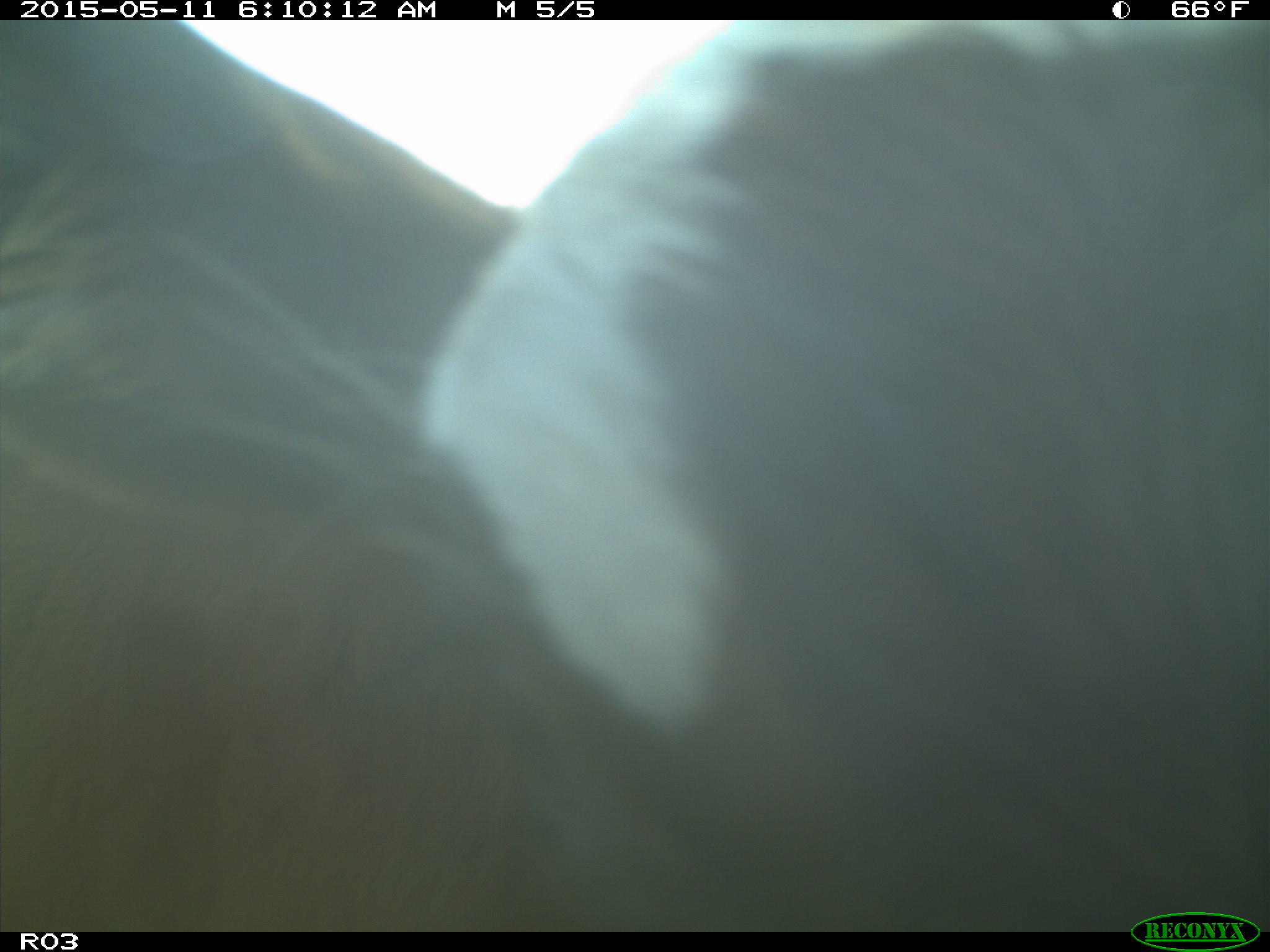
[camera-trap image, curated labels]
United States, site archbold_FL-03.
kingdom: Animalia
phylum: Chordata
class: Mammalia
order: Artiodactyla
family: Bovidae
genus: Bos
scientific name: Bos taurus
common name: domestic cow